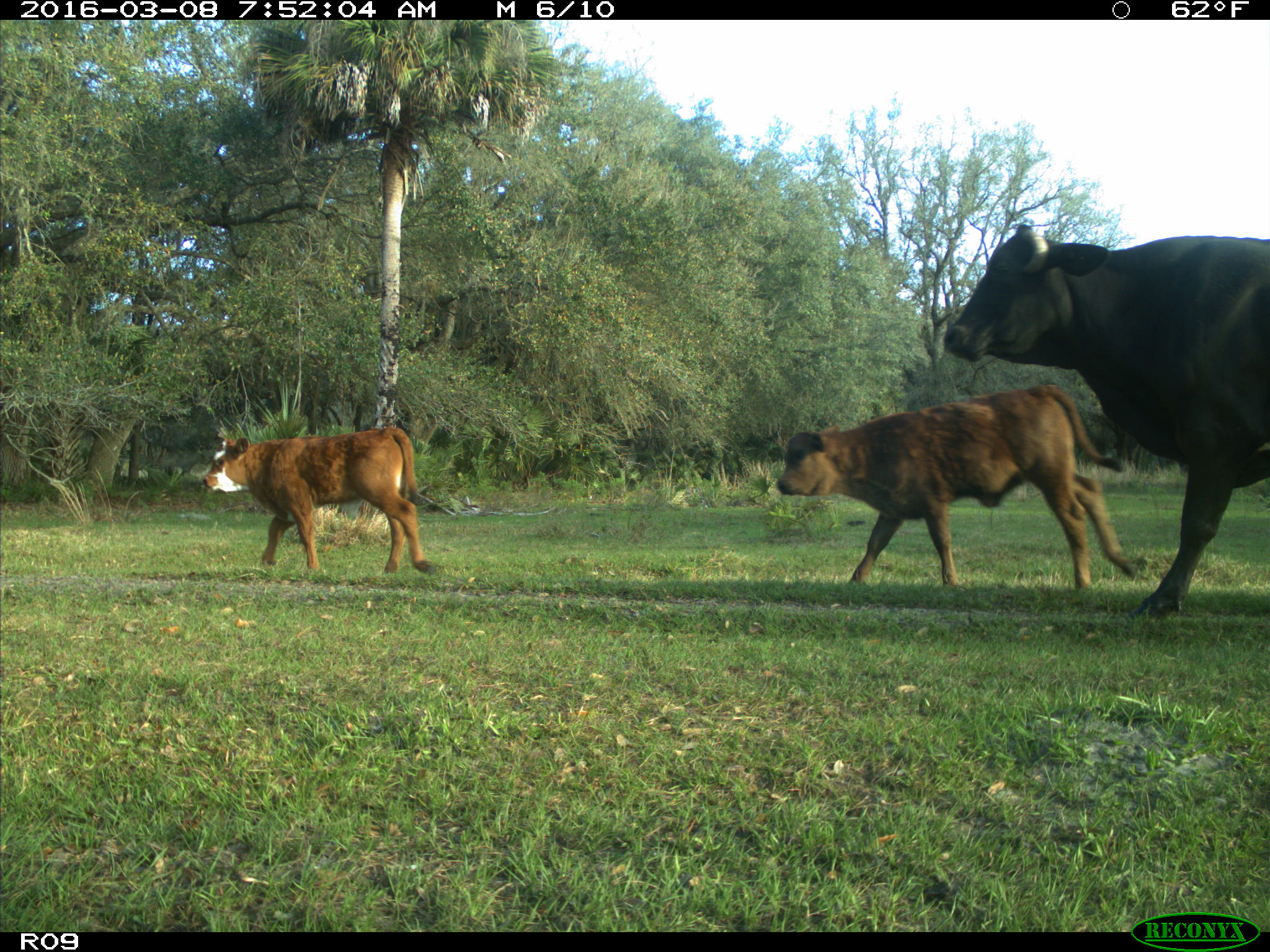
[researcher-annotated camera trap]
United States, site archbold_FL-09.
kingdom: Animalia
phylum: Chordata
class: Mammalia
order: Artiodactyla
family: Bovidae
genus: Bos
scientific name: Bos taurus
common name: domestic cow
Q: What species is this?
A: Bos taurus (domestic cow).